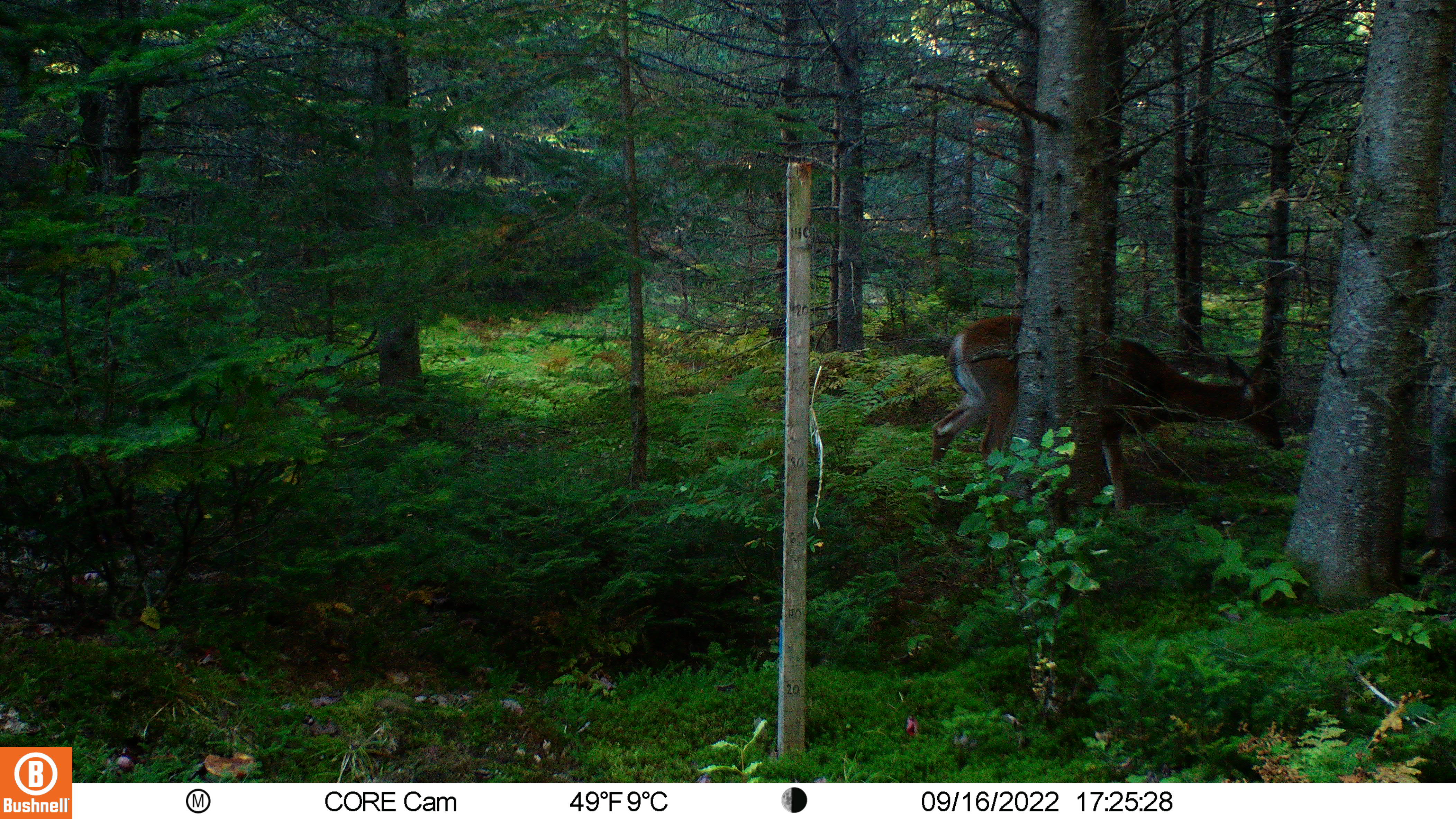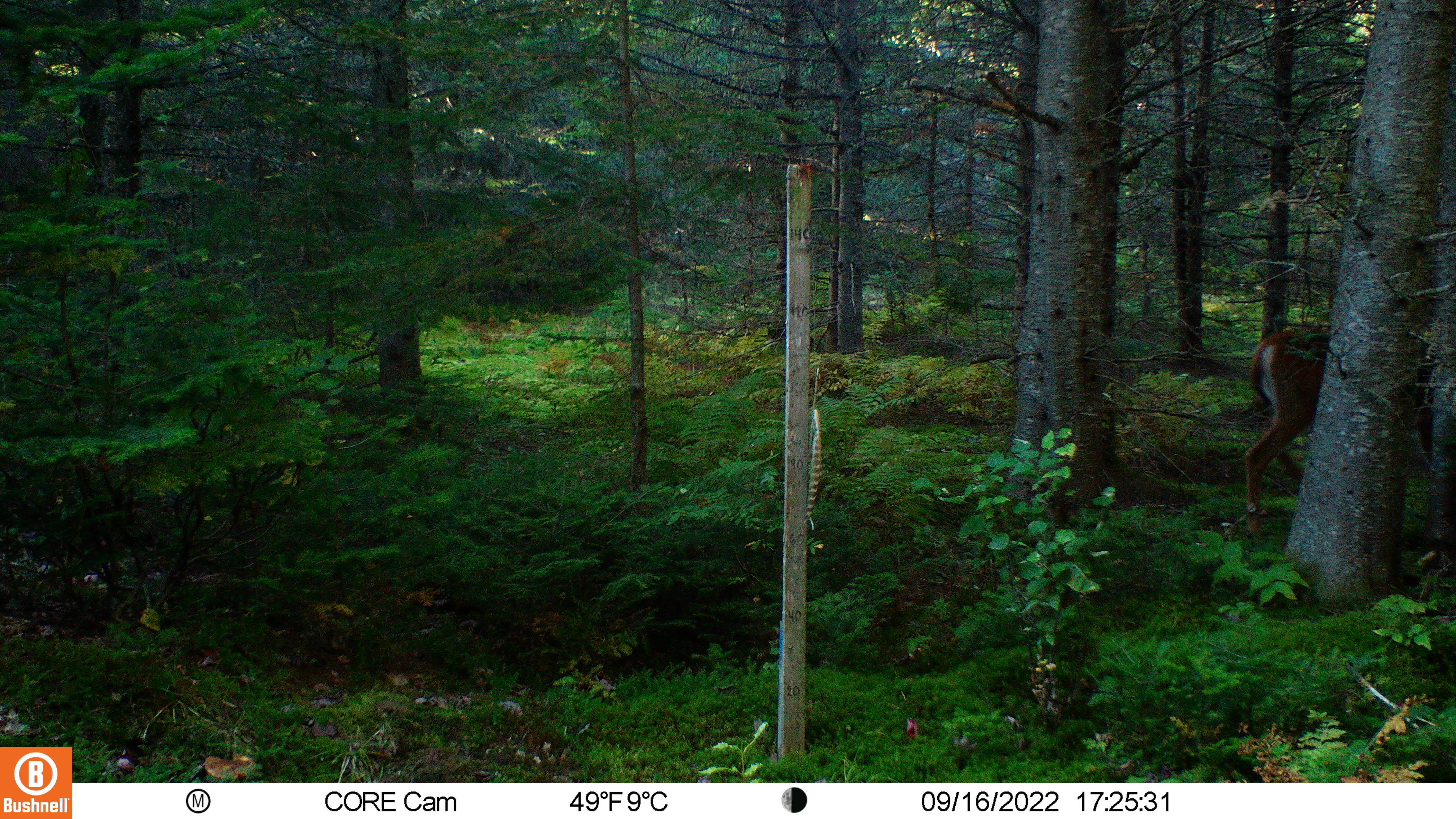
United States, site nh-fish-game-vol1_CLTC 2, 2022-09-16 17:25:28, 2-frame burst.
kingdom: Animalia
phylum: Chordata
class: Mammalia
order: Artiodactyla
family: Cervidae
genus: Odocoileus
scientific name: Odocoileus virginianus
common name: white-tailed deer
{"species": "white-tailed deer (Odocoileus virginianus)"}